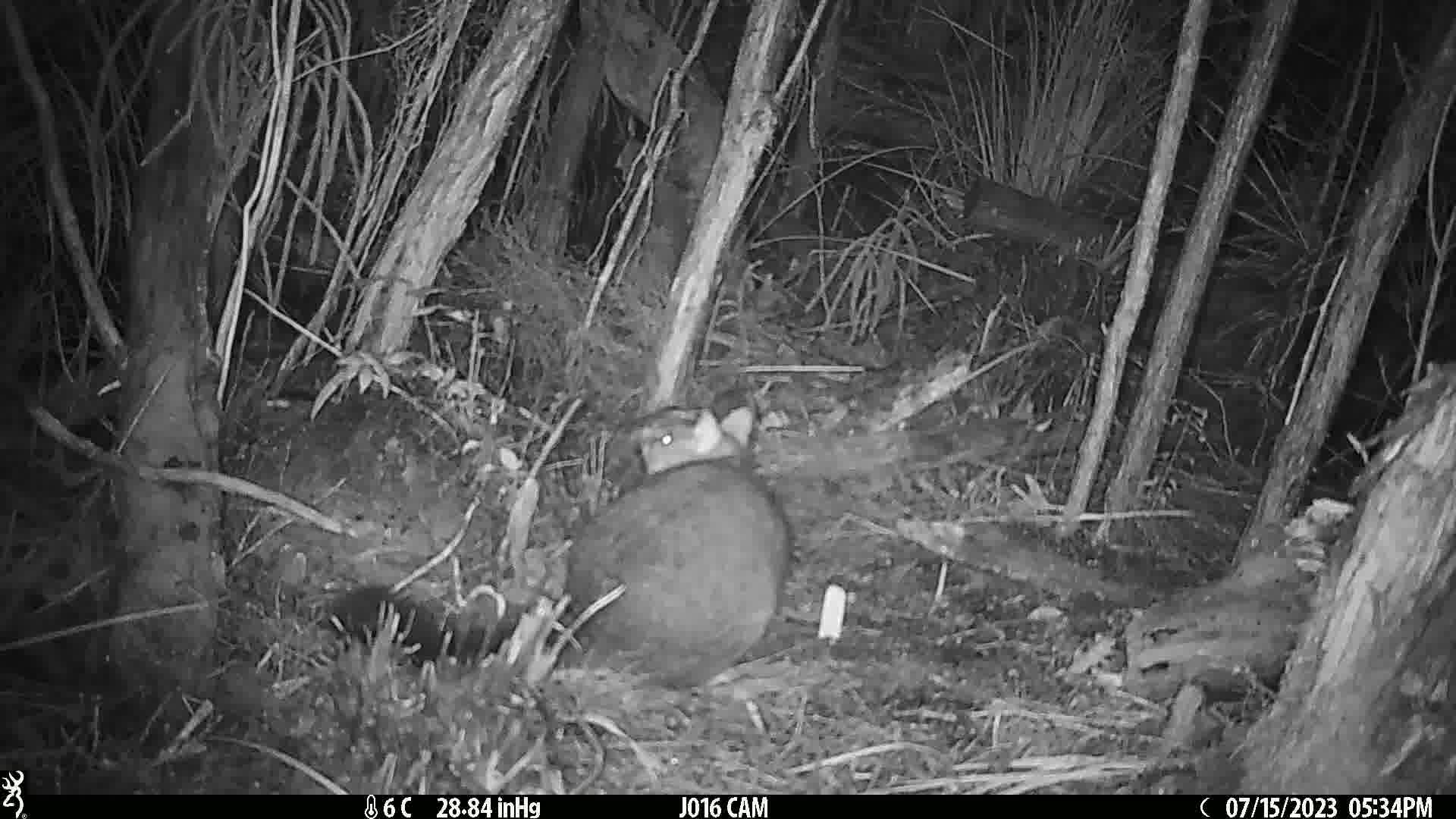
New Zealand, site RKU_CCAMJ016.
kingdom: Animalia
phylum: Chordata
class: Mammalia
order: Diprotodontia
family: Phalangeridae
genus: Trichosurus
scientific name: Trichosurus vulpecula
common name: common brushtail possum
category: possum